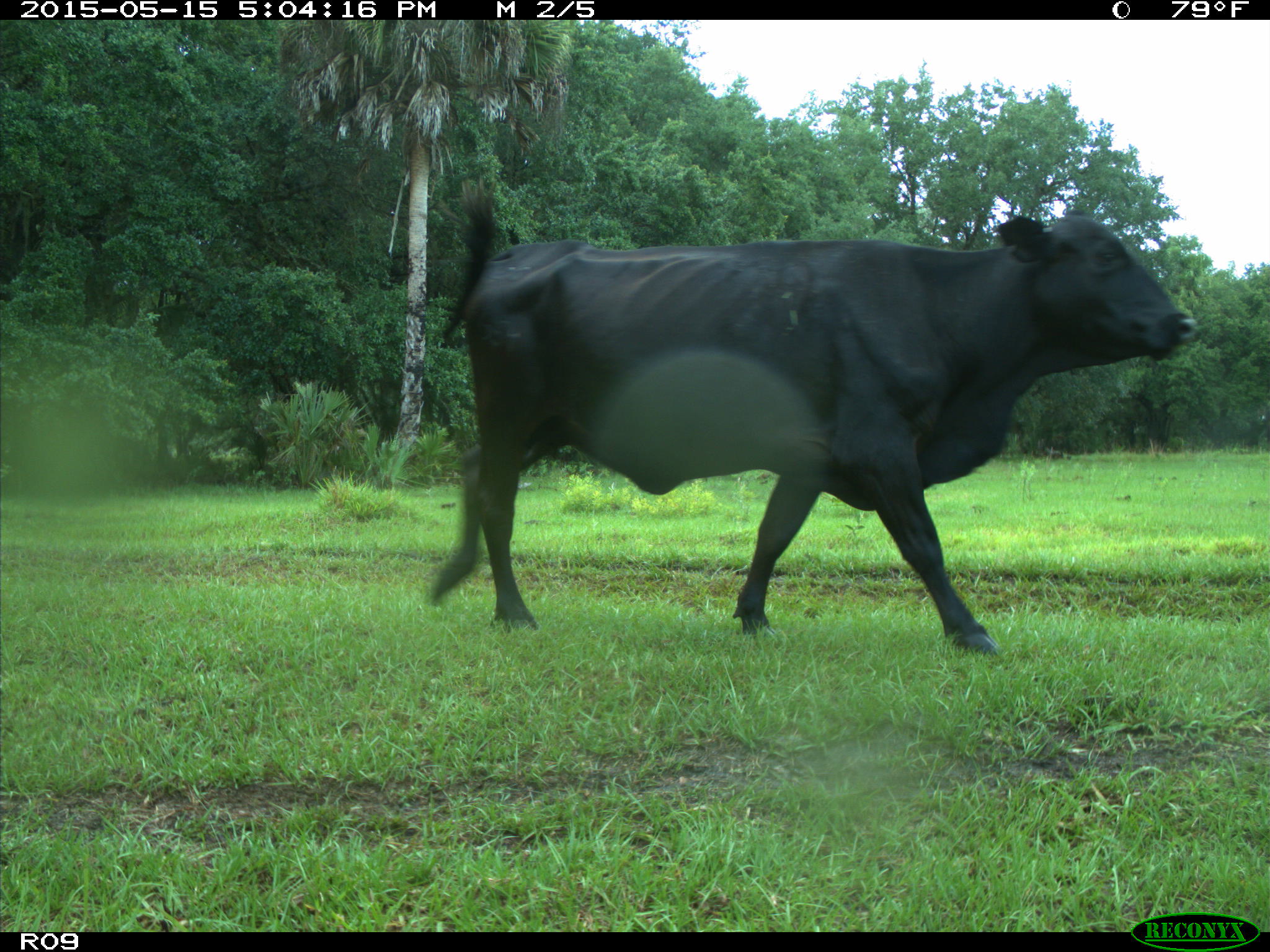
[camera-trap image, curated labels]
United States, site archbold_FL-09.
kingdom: Animalia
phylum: Chordata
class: Mammalia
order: Artiodactyla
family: Bovidae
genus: Bos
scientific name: Bos taurus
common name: domestic cow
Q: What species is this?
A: Bos taurus (domestic cow).